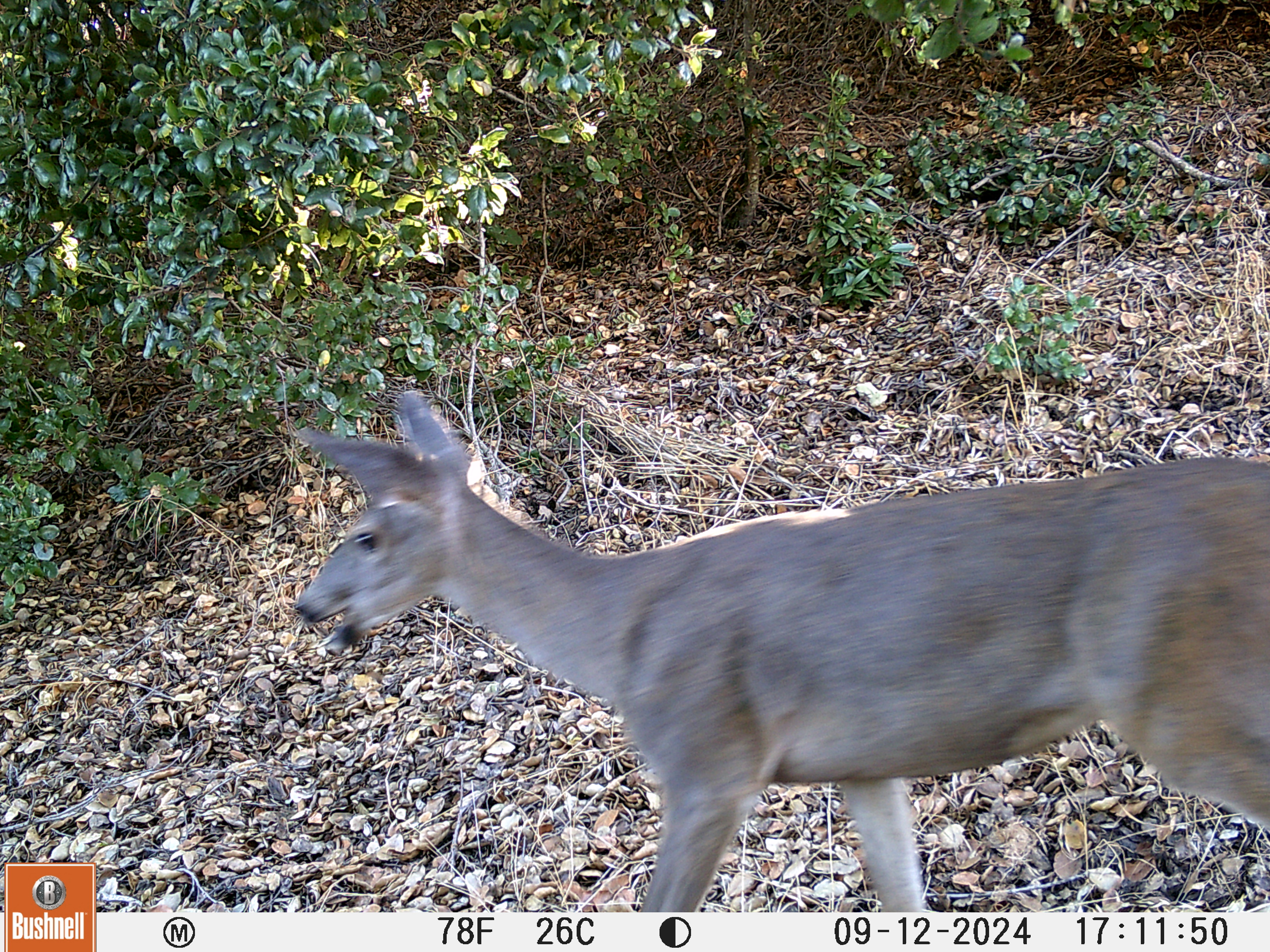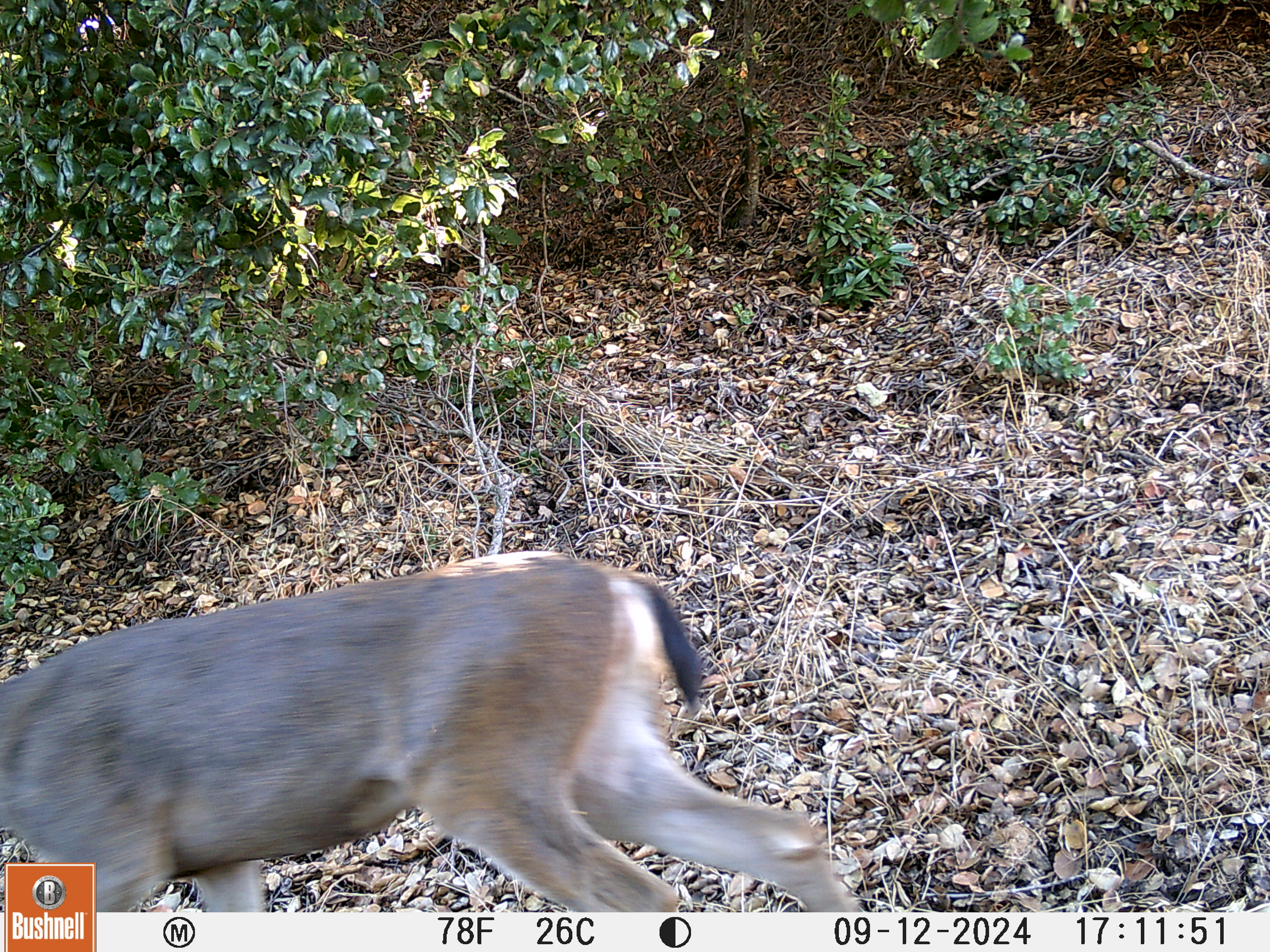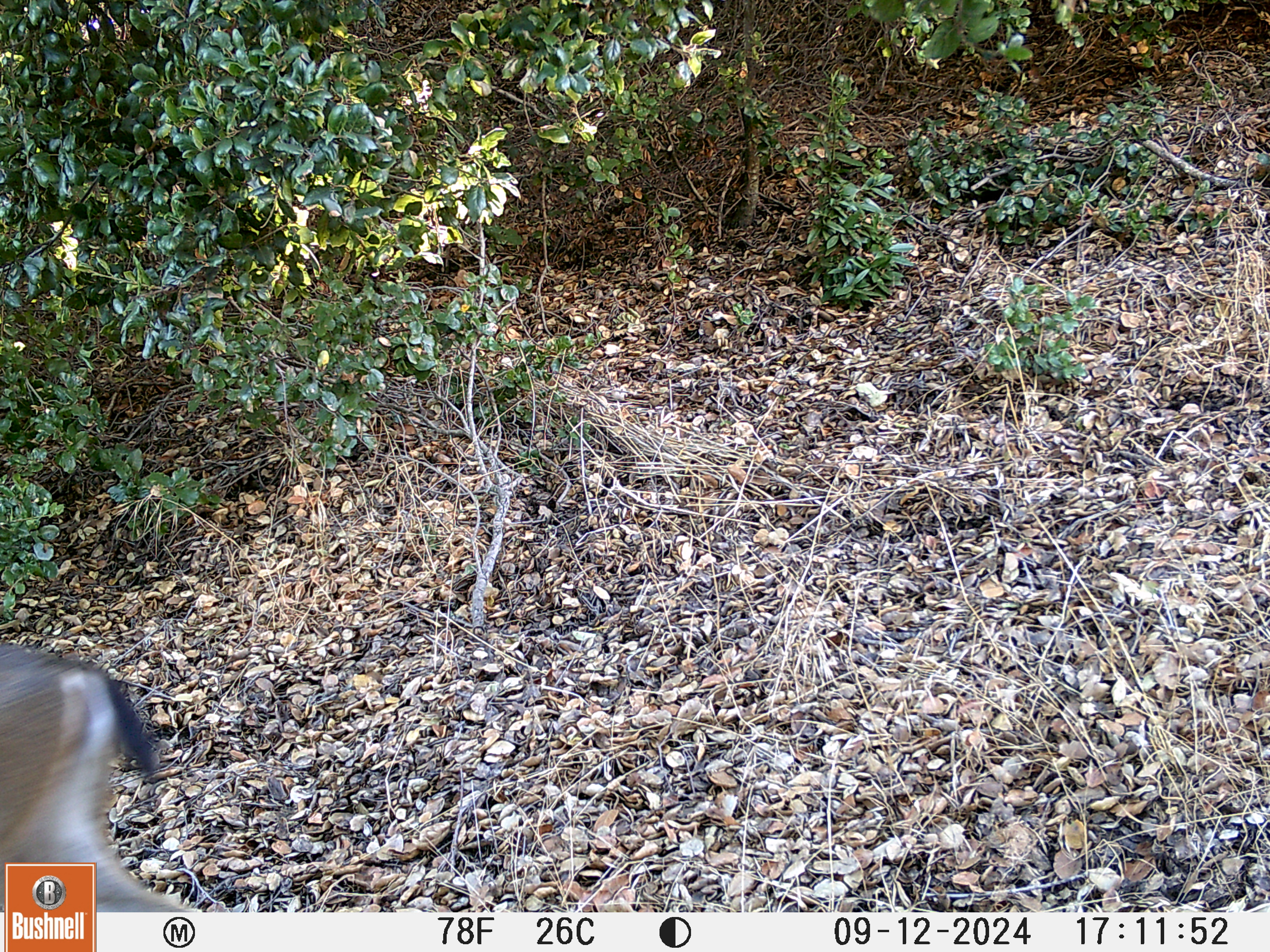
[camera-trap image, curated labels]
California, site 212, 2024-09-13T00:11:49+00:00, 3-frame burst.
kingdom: Animalia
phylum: Chordata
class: Mammalia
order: Artiodactyla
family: Cervidae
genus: Odocoileus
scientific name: Odocoileus hemionus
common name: mule deer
Mule deer (Odocoileus hemionus).